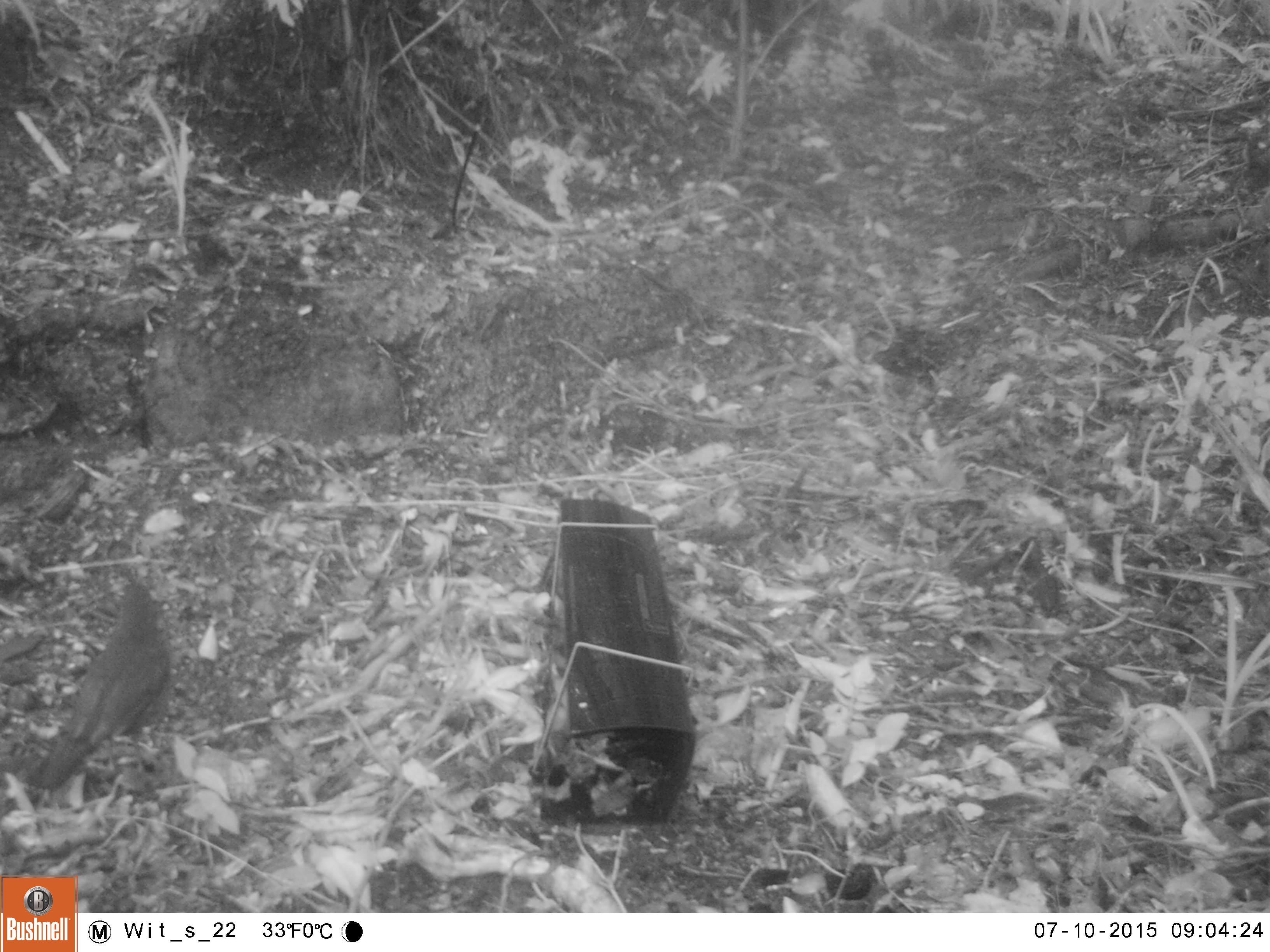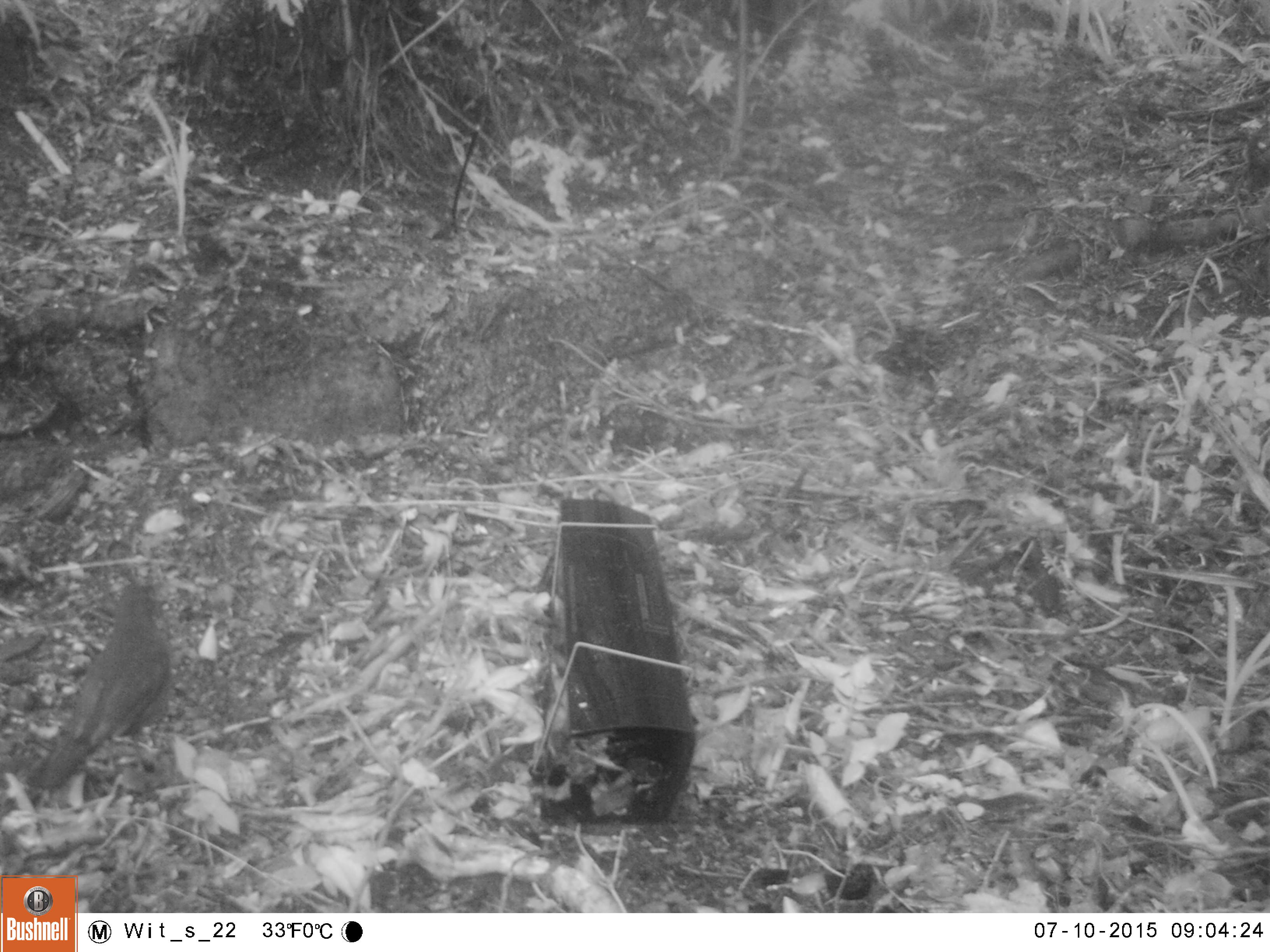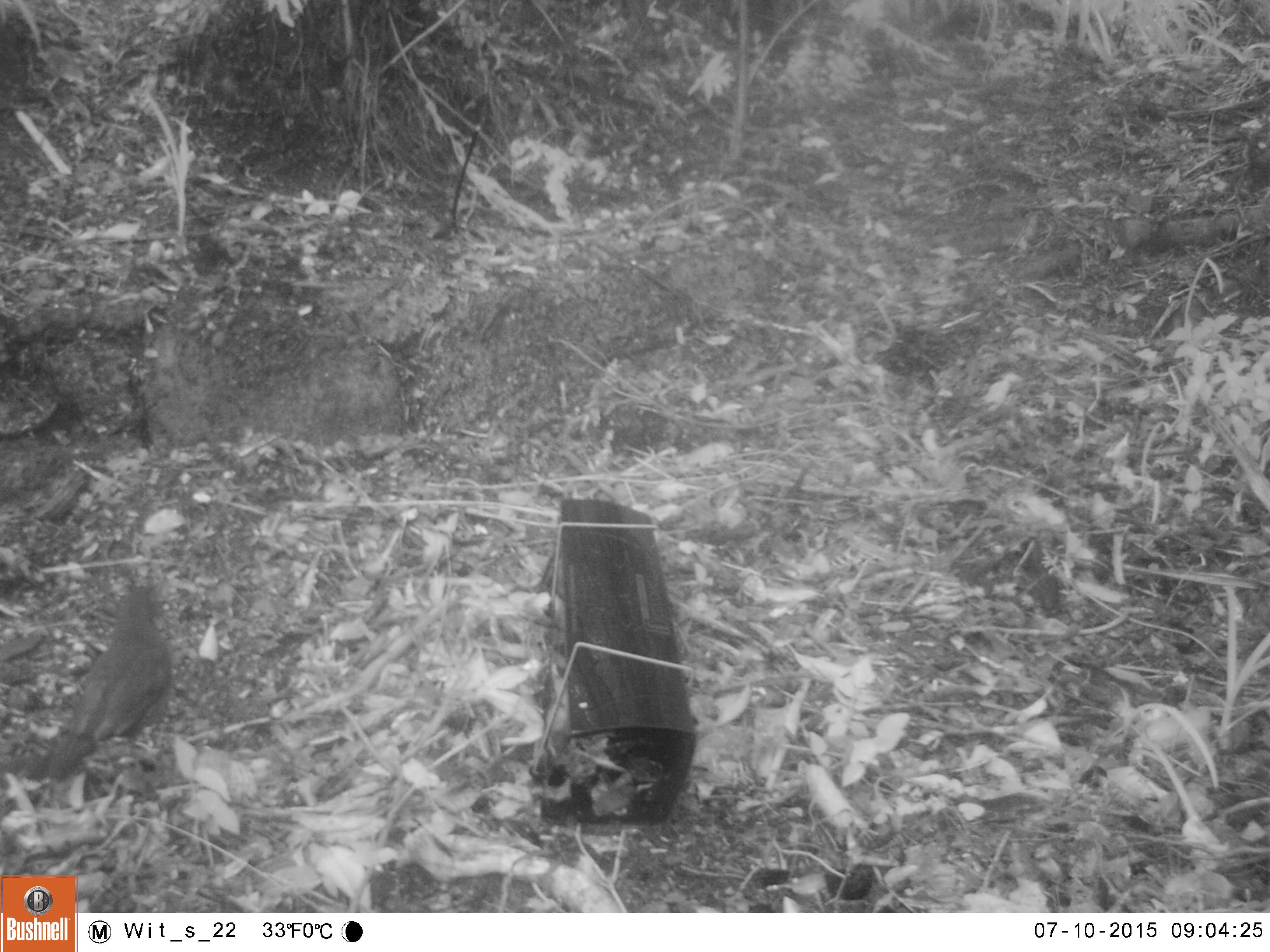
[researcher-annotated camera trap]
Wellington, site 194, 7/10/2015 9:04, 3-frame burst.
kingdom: Animalia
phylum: Chordata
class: Aves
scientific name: Aves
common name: bird